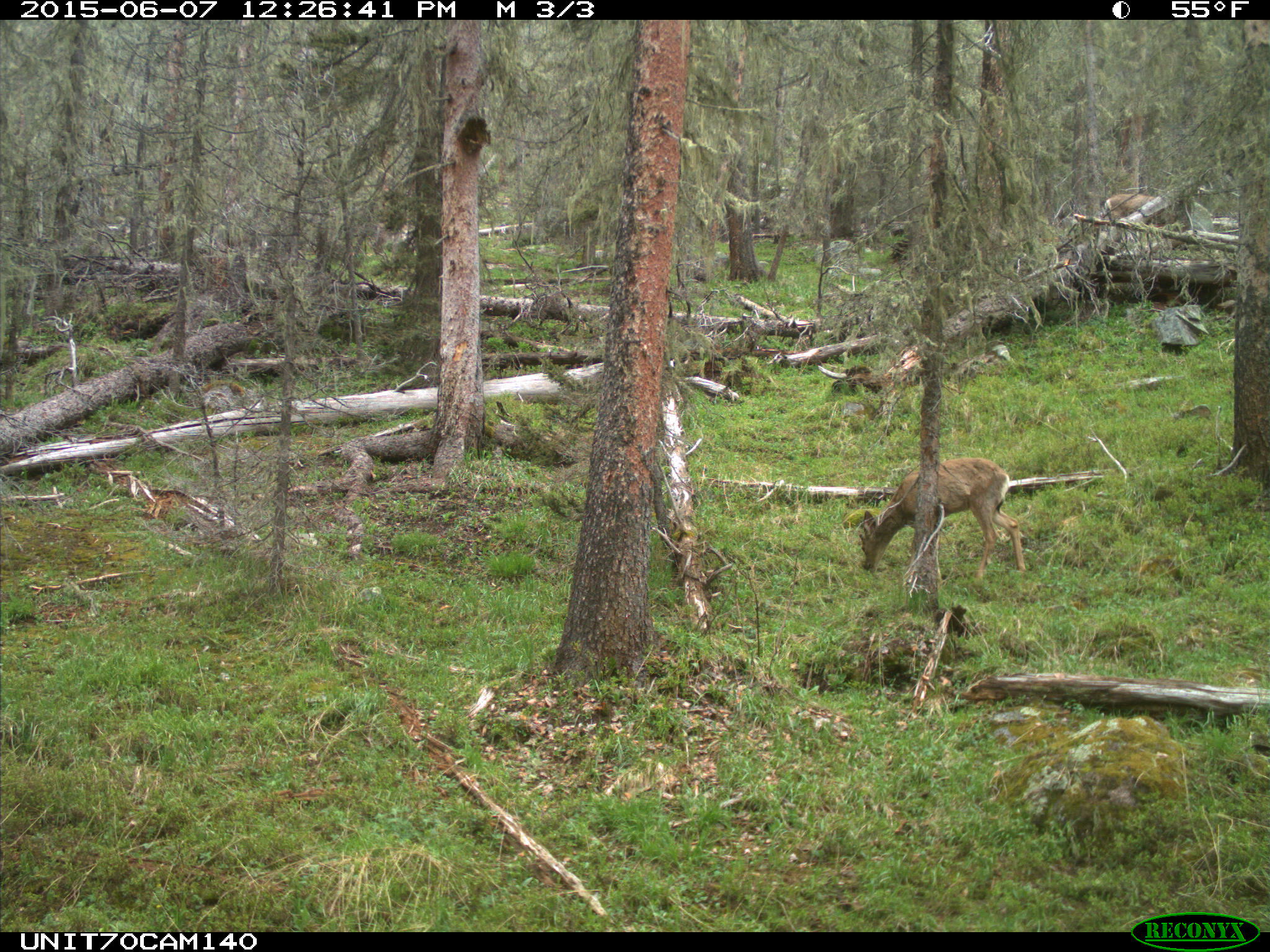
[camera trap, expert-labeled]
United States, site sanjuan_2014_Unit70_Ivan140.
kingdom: Animalia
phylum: Chordata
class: Mammalia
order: Artiodactyla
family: Cervidae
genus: Odocoileus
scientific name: Odocoileus hemionus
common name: mule deer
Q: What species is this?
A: Odocoileus hemionus (mule deer).